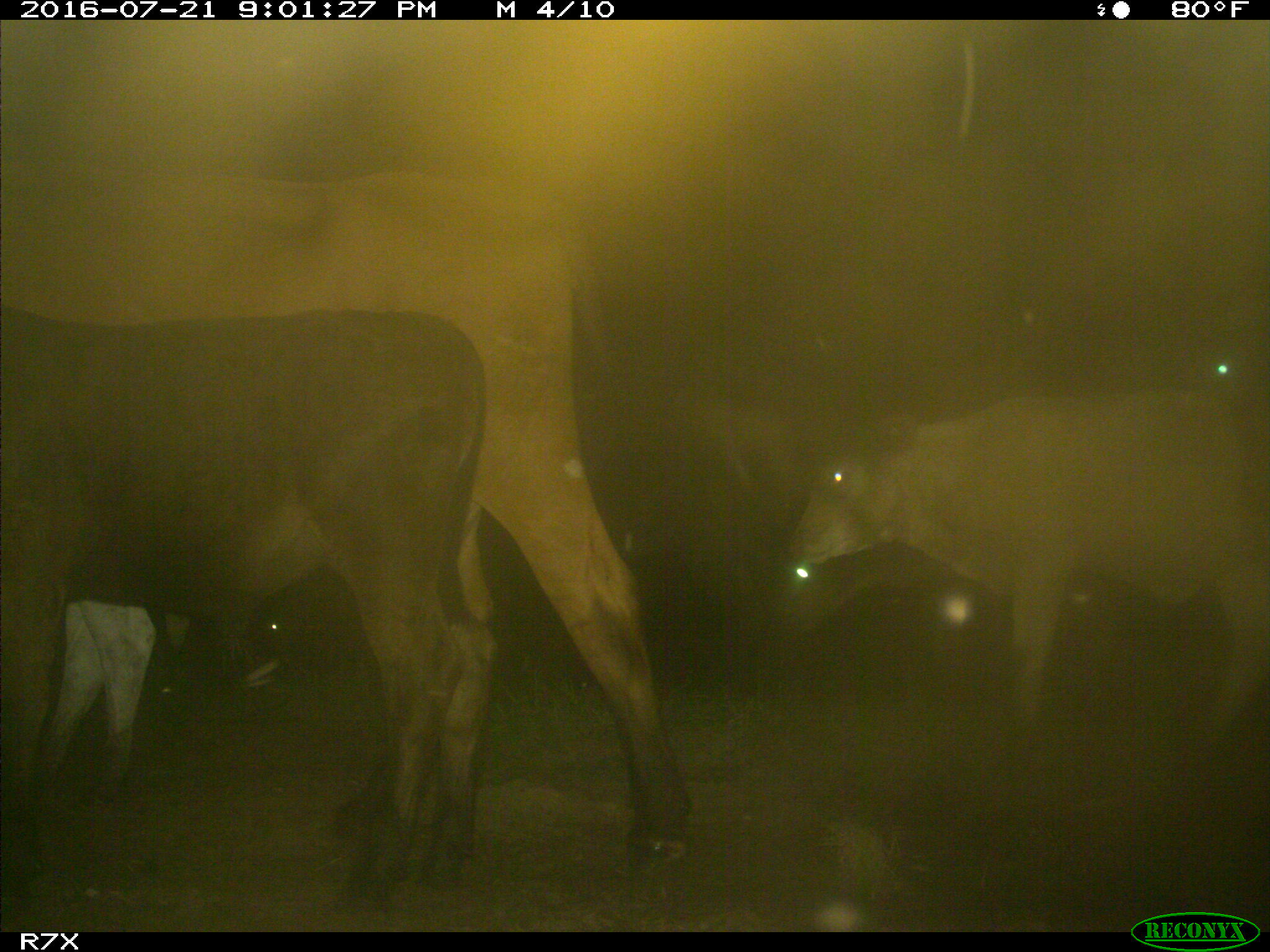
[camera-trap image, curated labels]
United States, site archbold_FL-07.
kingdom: Animalia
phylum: Chordata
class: Mammalia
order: Artiodactyla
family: Bovidae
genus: Bos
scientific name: Bos taurus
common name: domestic cow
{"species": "Bos taurus (domestic cow)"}